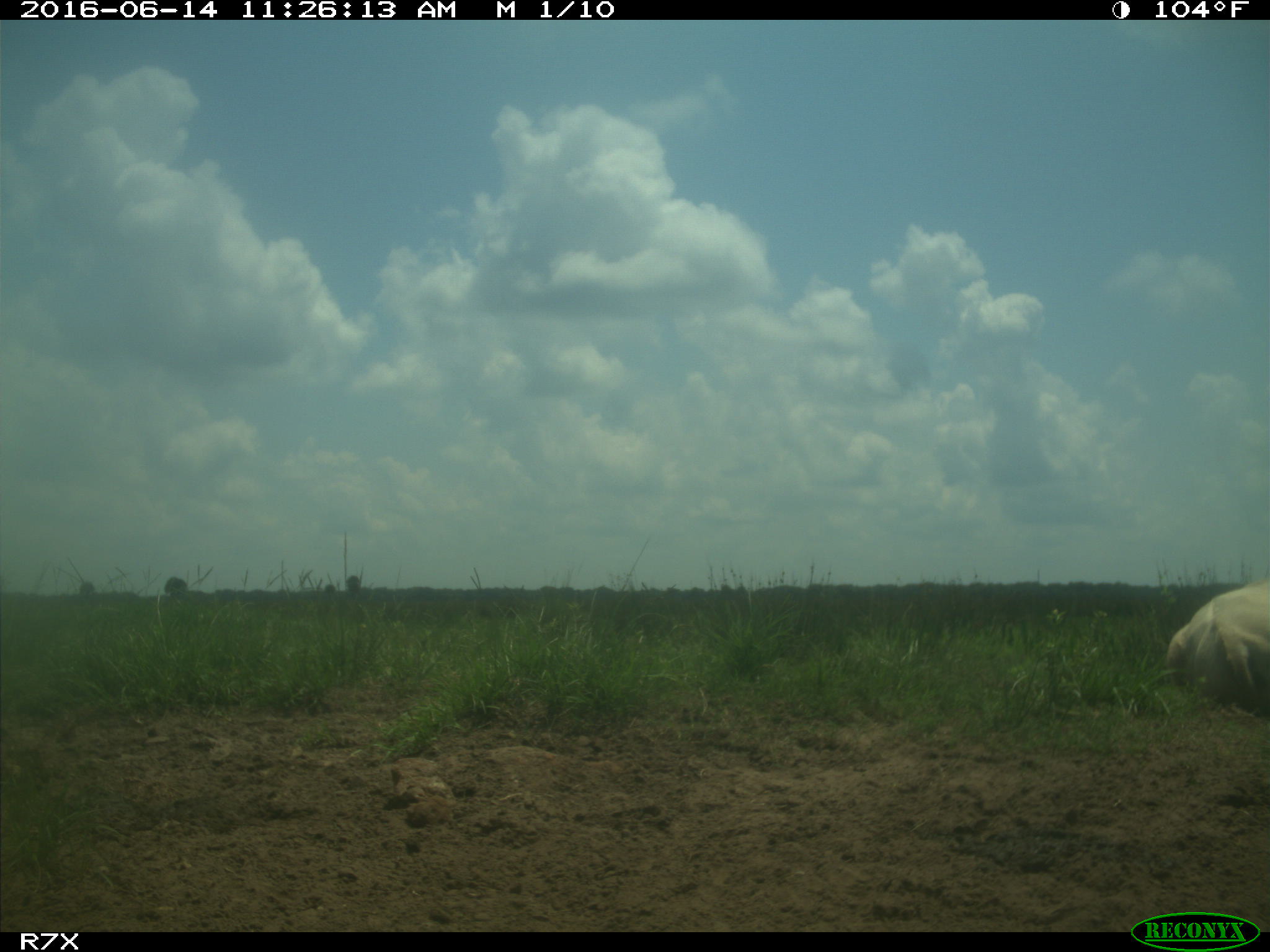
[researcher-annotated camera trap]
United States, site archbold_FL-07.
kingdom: Animalia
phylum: Chordata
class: Mammalia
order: Artiodactyla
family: Bovidae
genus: Bos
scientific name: Bos taurus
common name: domestic cow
Bos taurus (domestic cow).